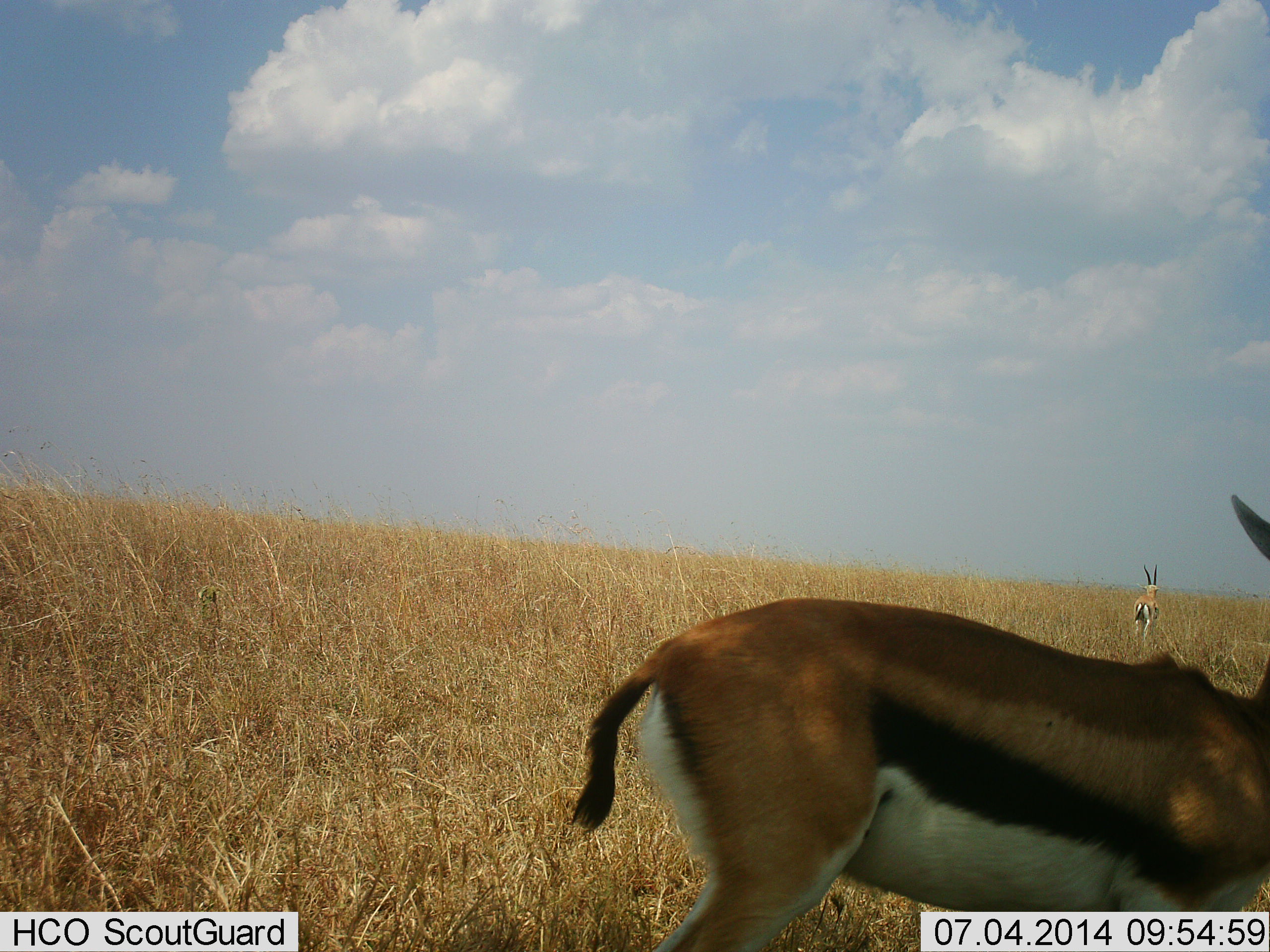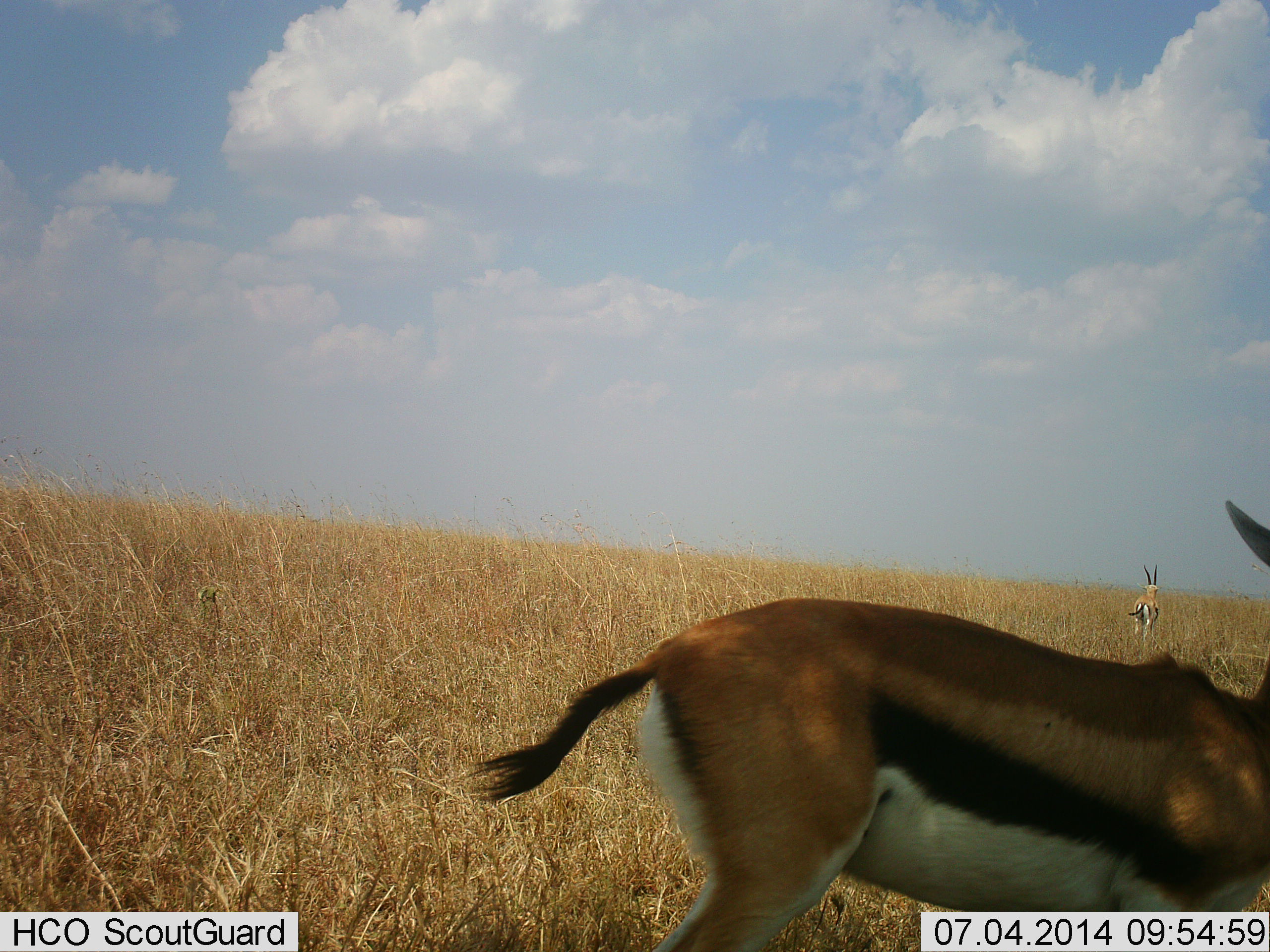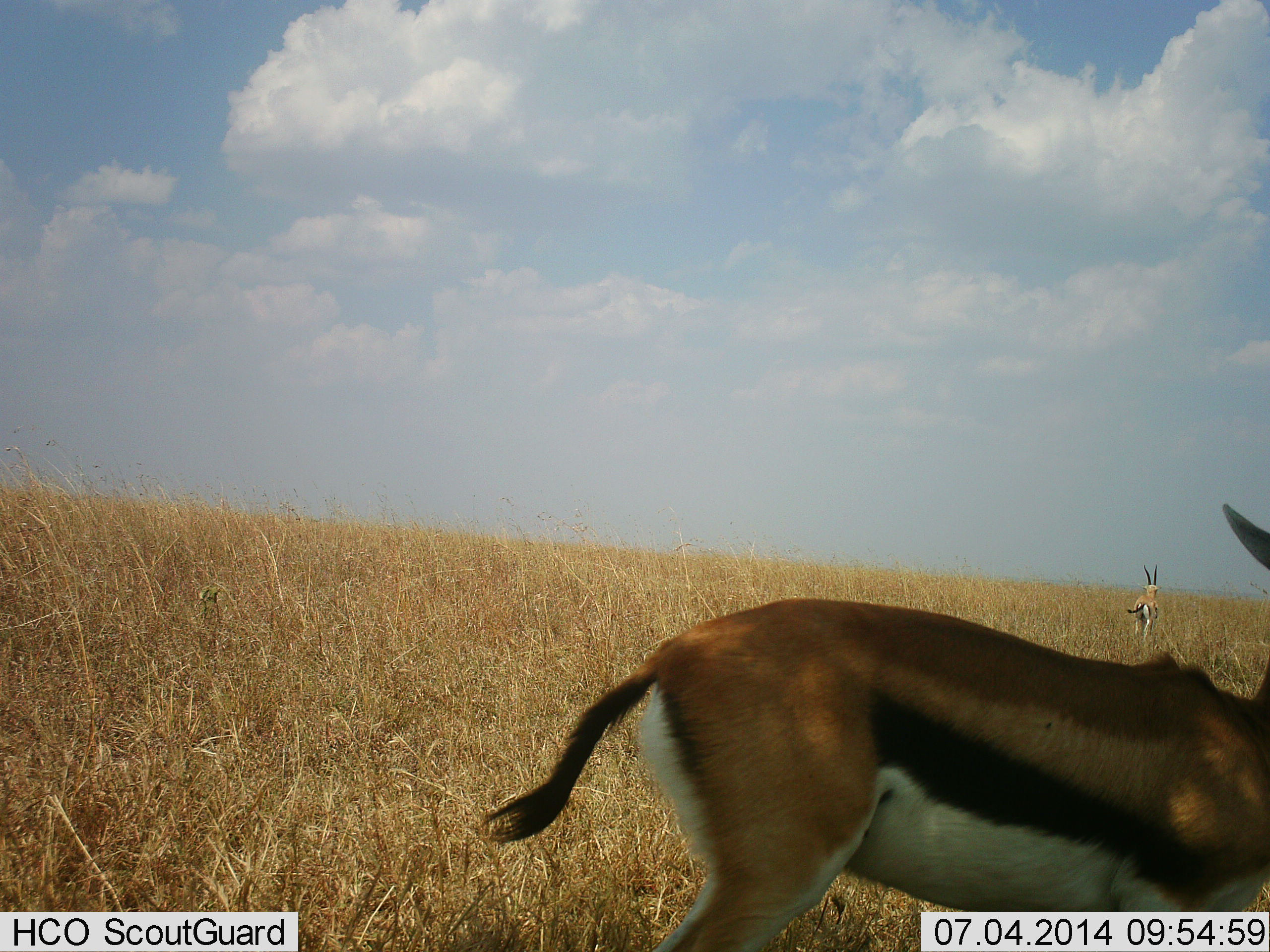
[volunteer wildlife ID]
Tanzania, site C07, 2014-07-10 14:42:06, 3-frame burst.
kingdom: Animalia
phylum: Chordata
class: Mammalia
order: Artiodactyla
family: Bovidae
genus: Eudorcas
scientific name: Eudorcas thomsonii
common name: thomson's gazelle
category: gazellethomsons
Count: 2.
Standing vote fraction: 90%.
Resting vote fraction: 0%.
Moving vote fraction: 20%.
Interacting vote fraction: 0%.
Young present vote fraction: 0%.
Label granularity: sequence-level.